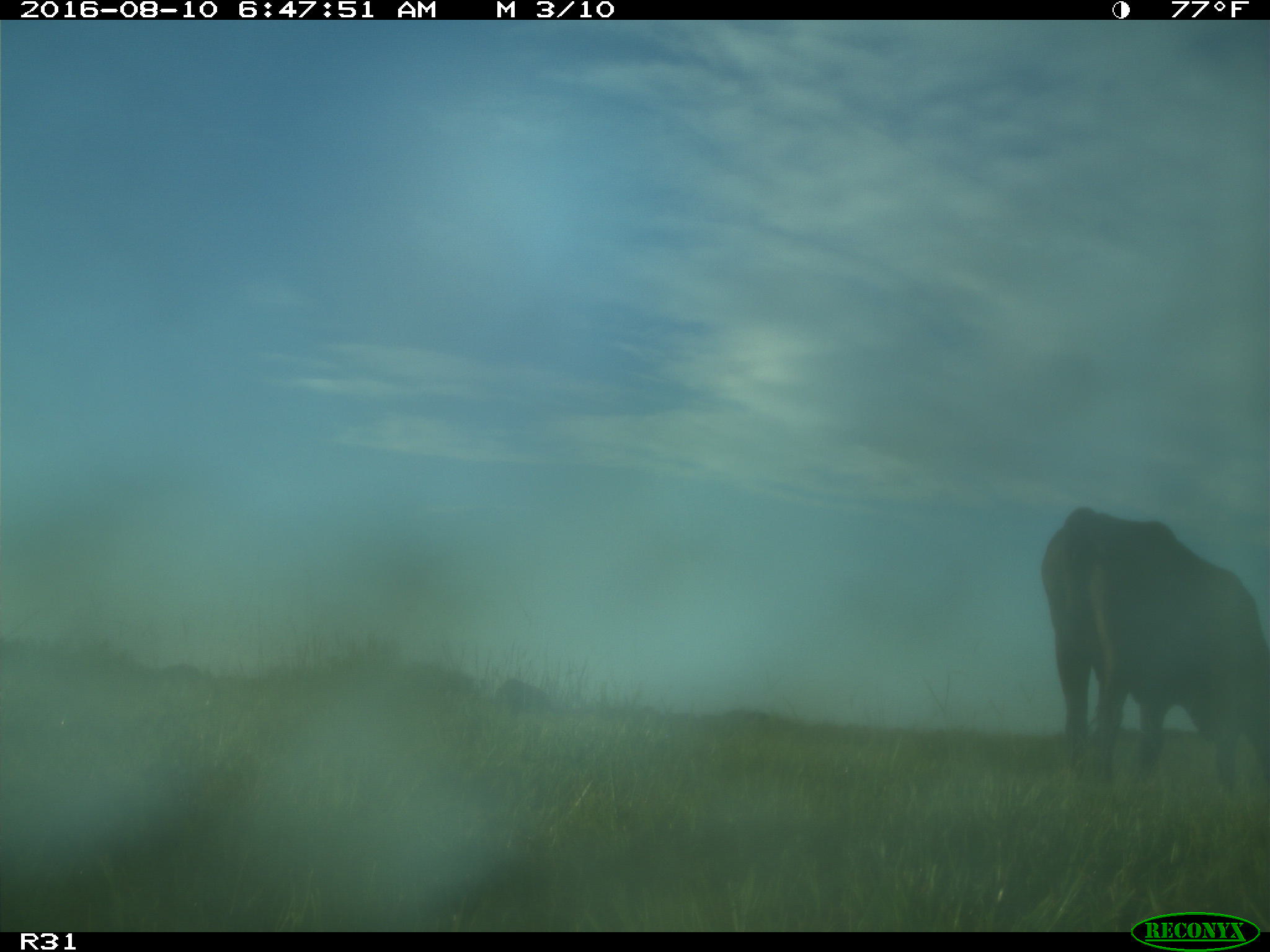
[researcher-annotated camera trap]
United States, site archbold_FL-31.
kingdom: Animalia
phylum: Chordata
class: Mammalia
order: Artiodactyla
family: Bovidae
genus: Bos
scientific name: Bos taurus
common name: domestic cow